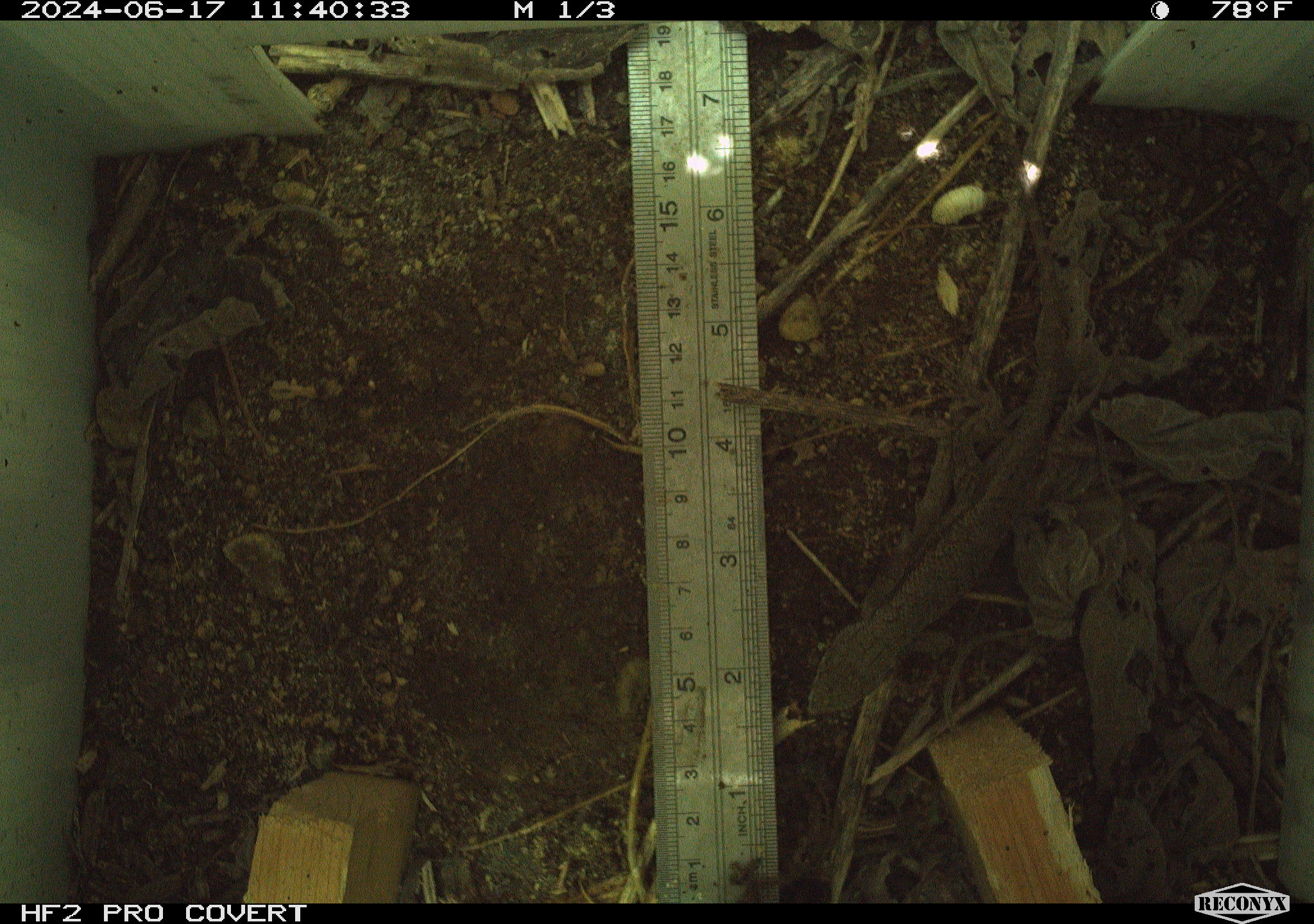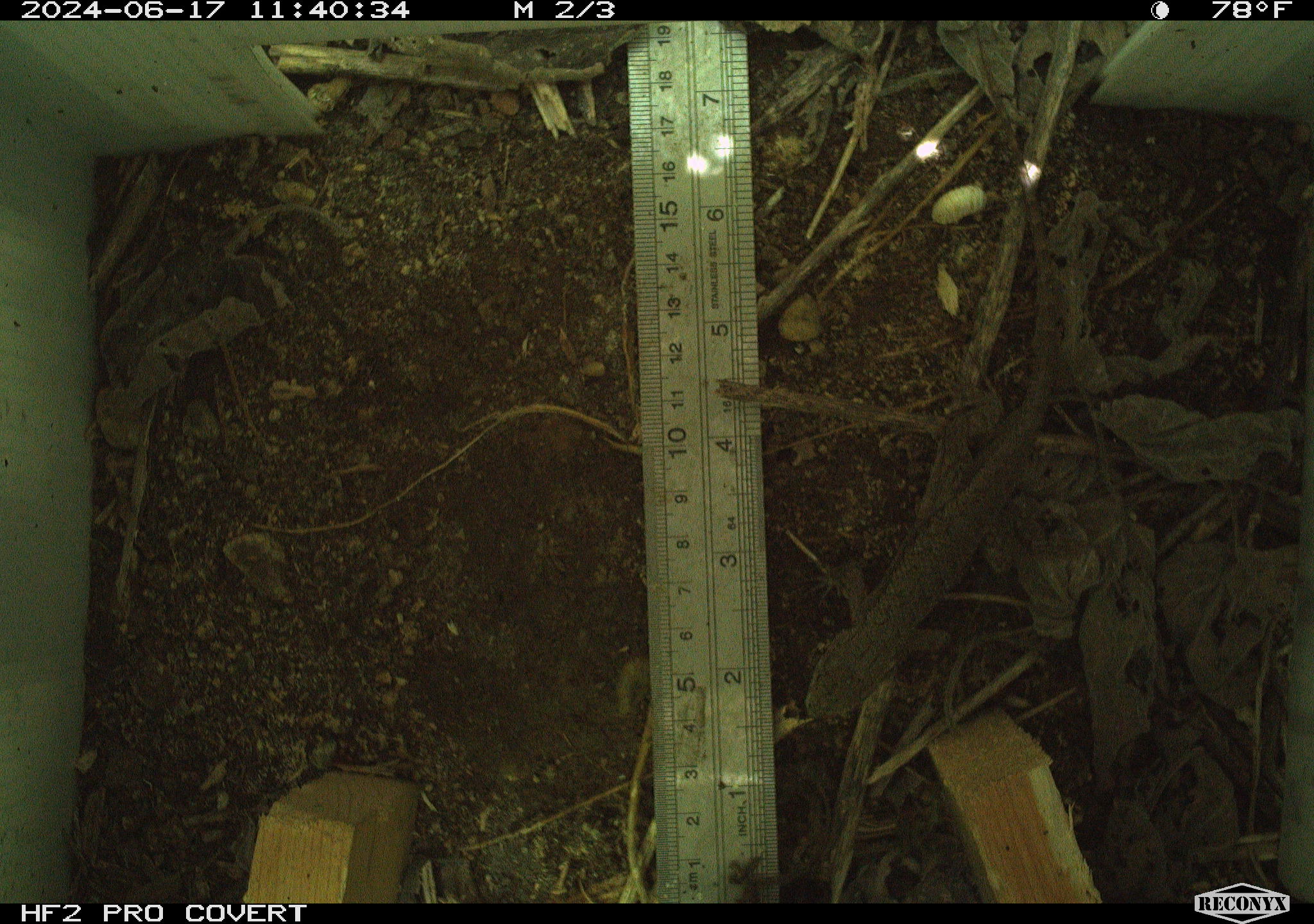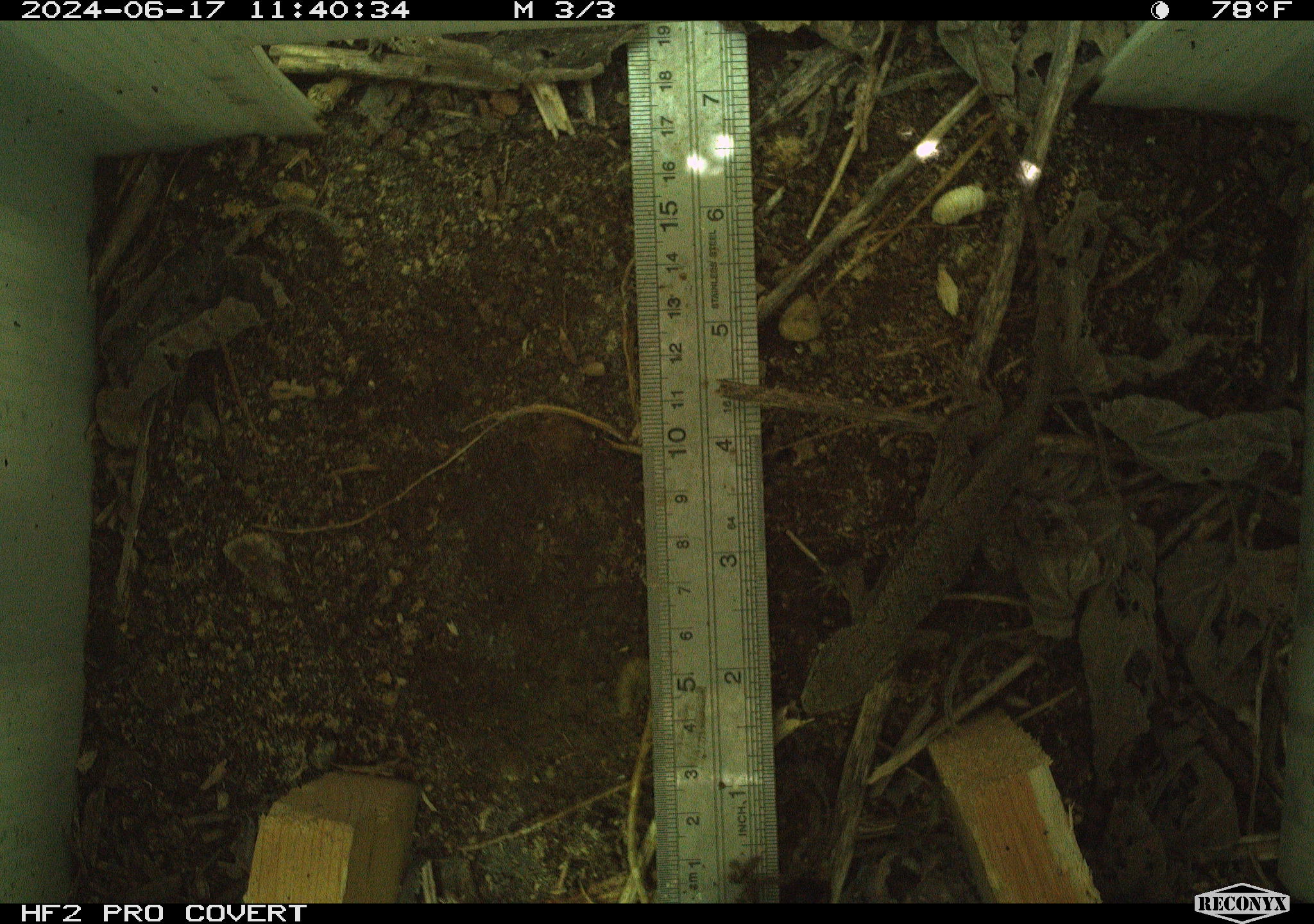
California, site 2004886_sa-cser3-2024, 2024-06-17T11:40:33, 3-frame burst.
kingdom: Animalia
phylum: Chordata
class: Reptilia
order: Squamata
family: Phrynosomatidae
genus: Sceloporus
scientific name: Sceloporus occidentalis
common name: western fence lizard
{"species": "western fence lizard (Sceloporus occidentalis)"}